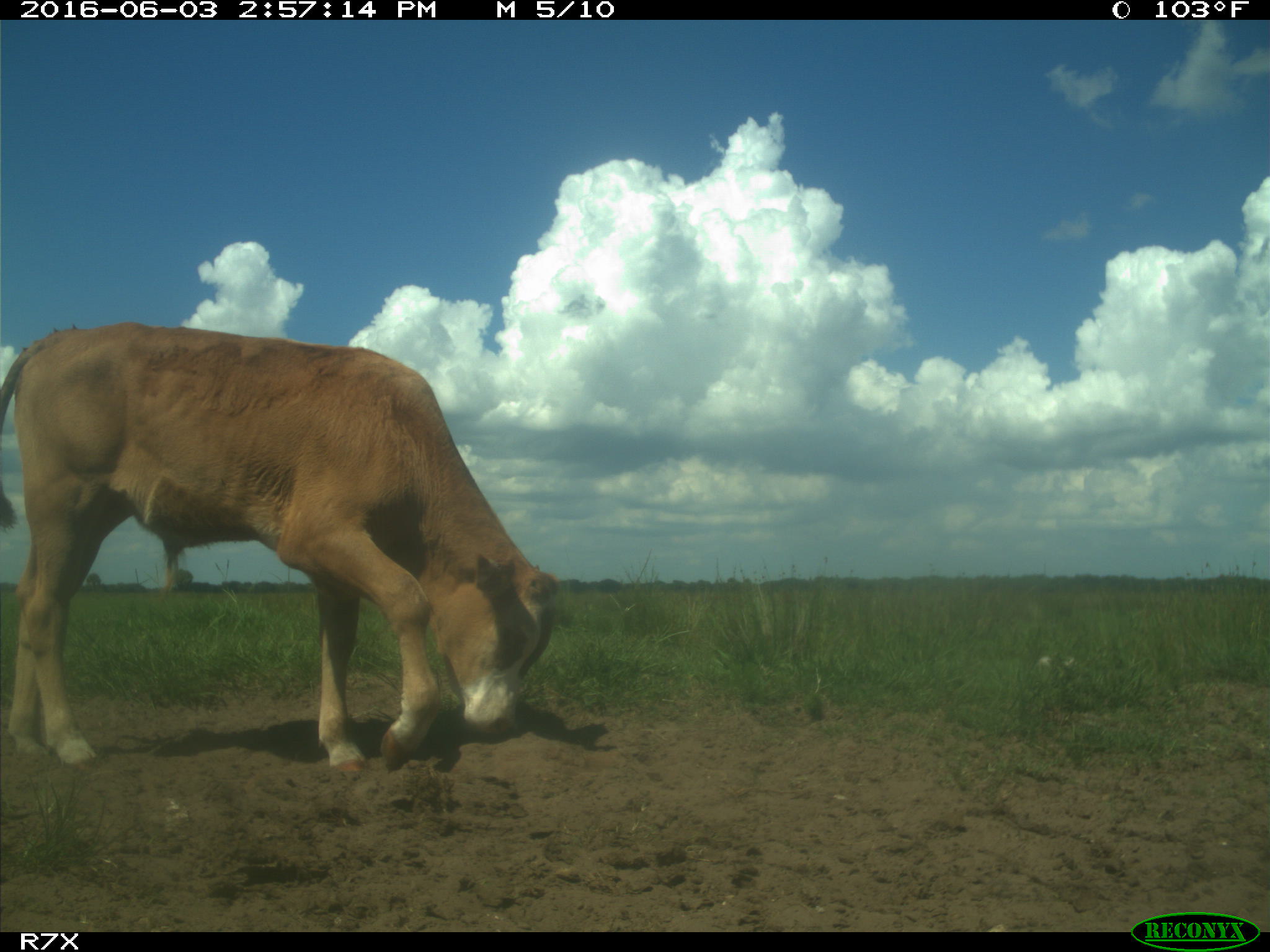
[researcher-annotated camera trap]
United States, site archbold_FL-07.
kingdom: Animalia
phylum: Chordata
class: Mammalia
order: Artiodactyla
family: Bovidae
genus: Bos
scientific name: Bos taurus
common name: domestic cow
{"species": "Bos taurus (domestic cow)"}